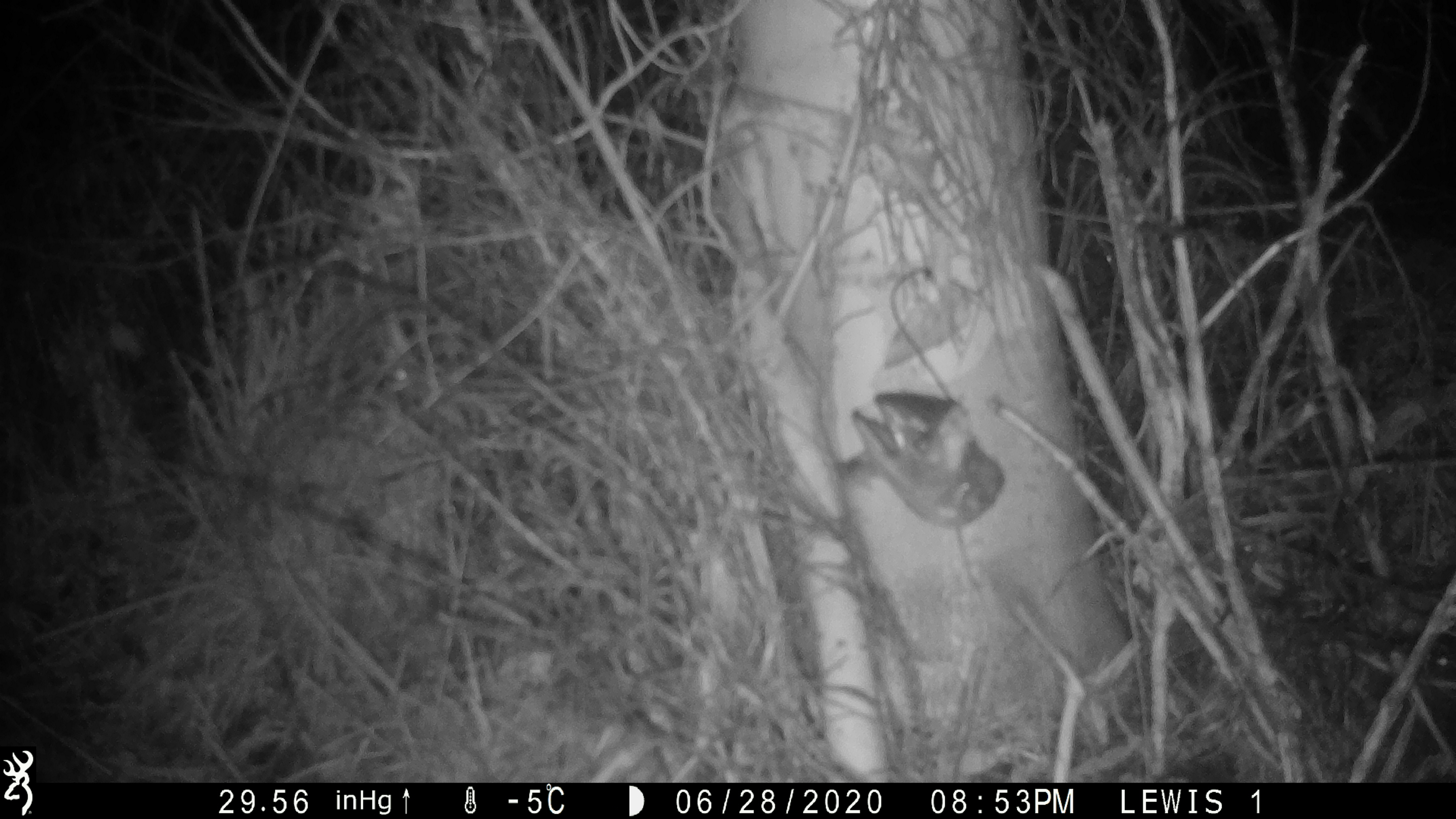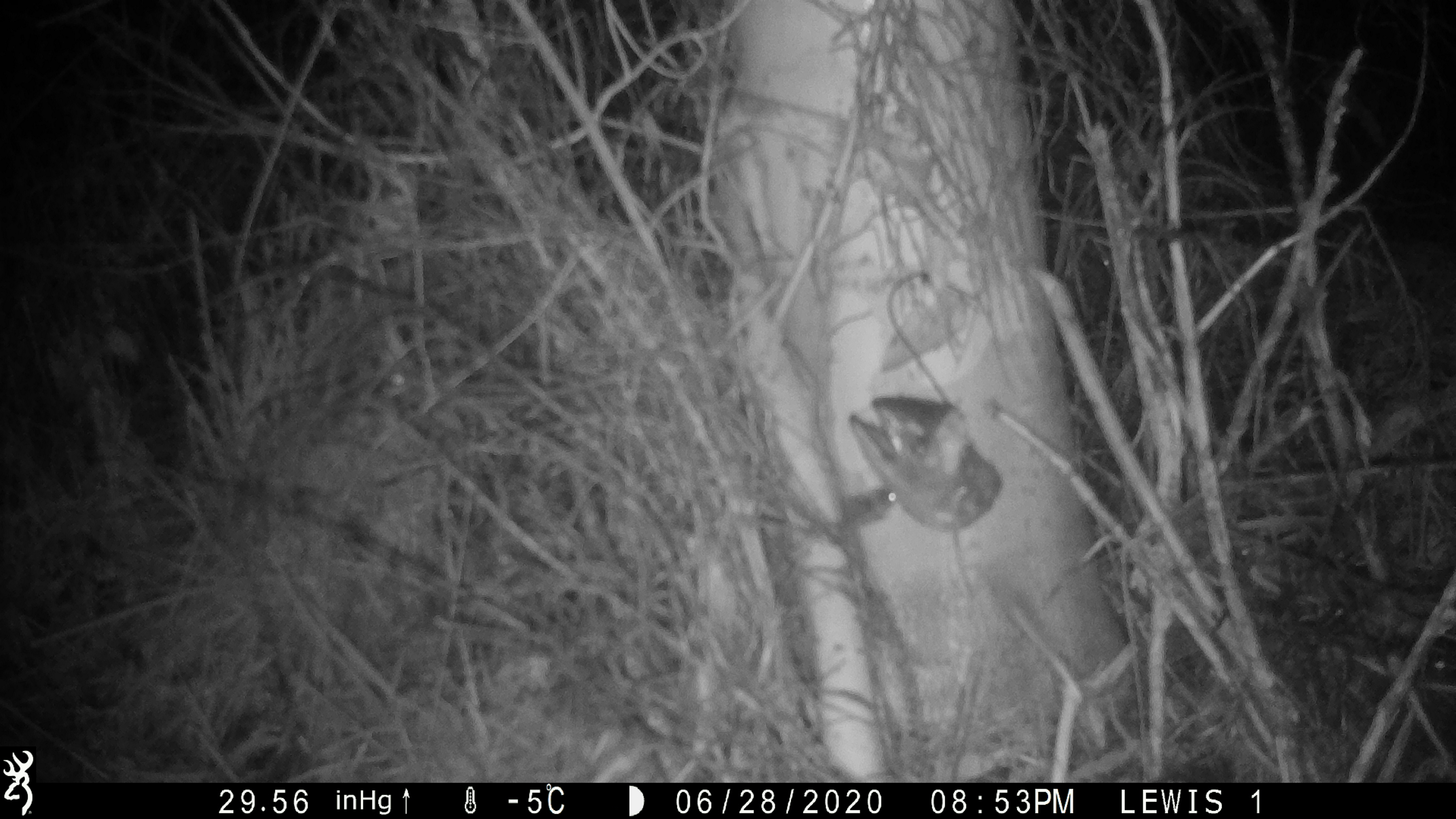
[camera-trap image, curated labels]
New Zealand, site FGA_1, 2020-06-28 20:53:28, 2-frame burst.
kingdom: Animalia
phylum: Chordata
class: Mammalia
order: Rodentia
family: Muridae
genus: Mus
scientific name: Mus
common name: mouse